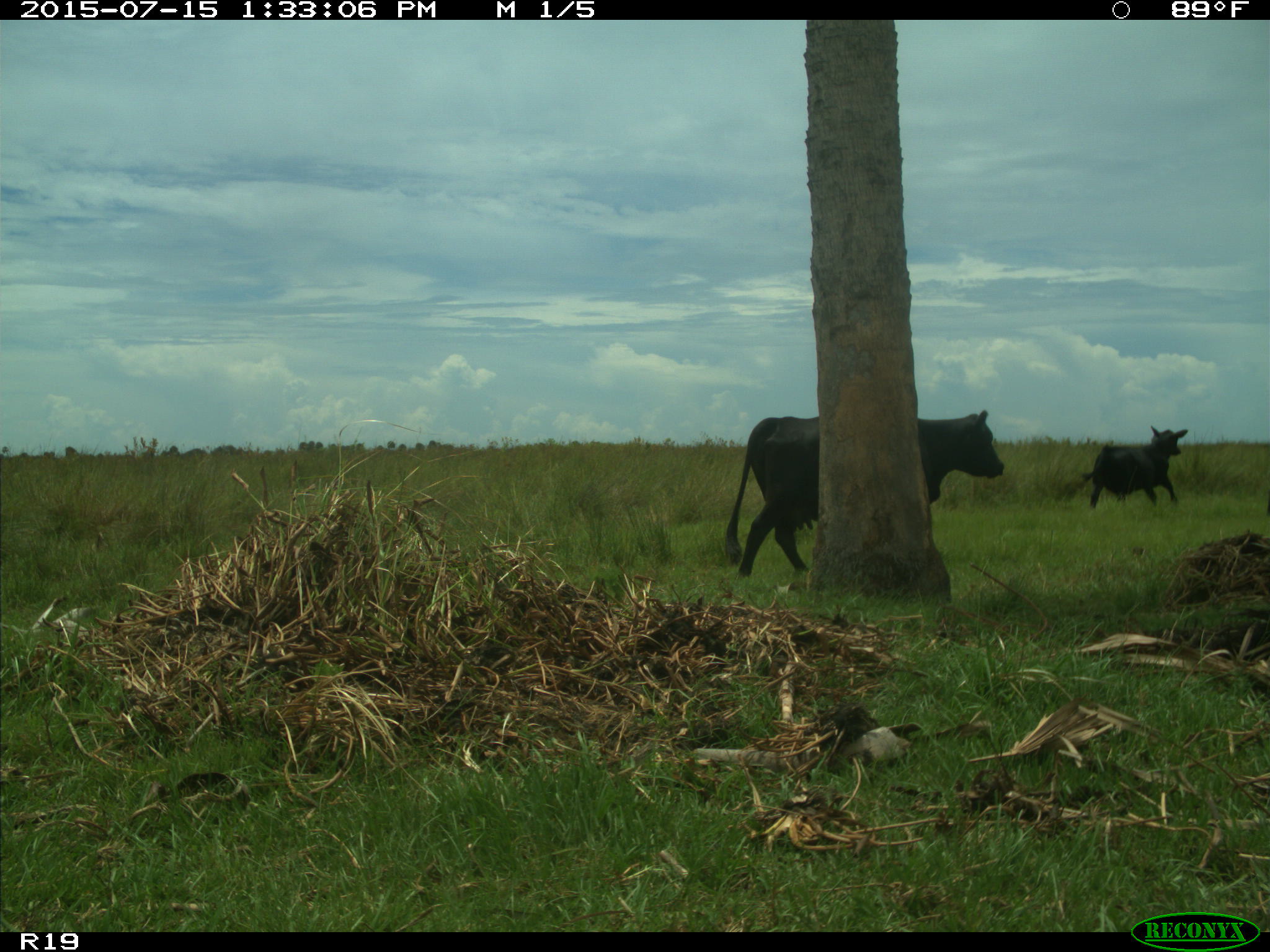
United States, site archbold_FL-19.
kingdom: Animalia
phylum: Chordata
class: Mammalia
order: Artiodactyla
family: Bovidae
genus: Bos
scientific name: Bos taurus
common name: domestic cow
Bos taurus (domestic cow).